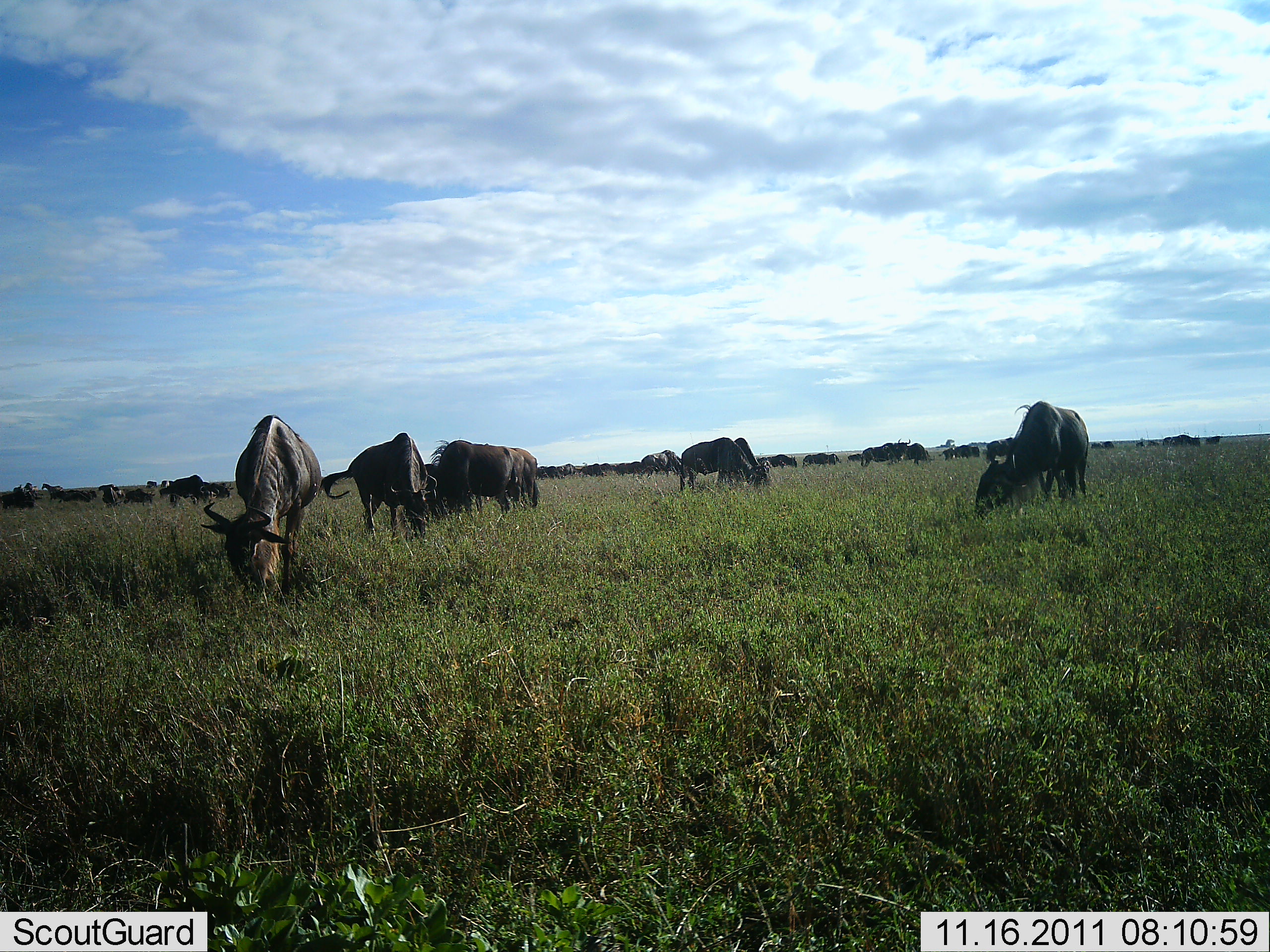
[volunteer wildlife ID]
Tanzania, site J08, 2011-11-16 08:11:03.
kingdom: Animalia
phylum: Chordata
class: Mammalia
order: Artiodactyla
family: Bovidae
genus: Connochaetes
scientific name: Connochaetes taurinus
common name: blue wildebeest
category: wildebeest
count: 11-50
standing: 50%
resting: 0%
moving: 10%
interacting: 0%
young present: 0%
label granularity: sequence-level